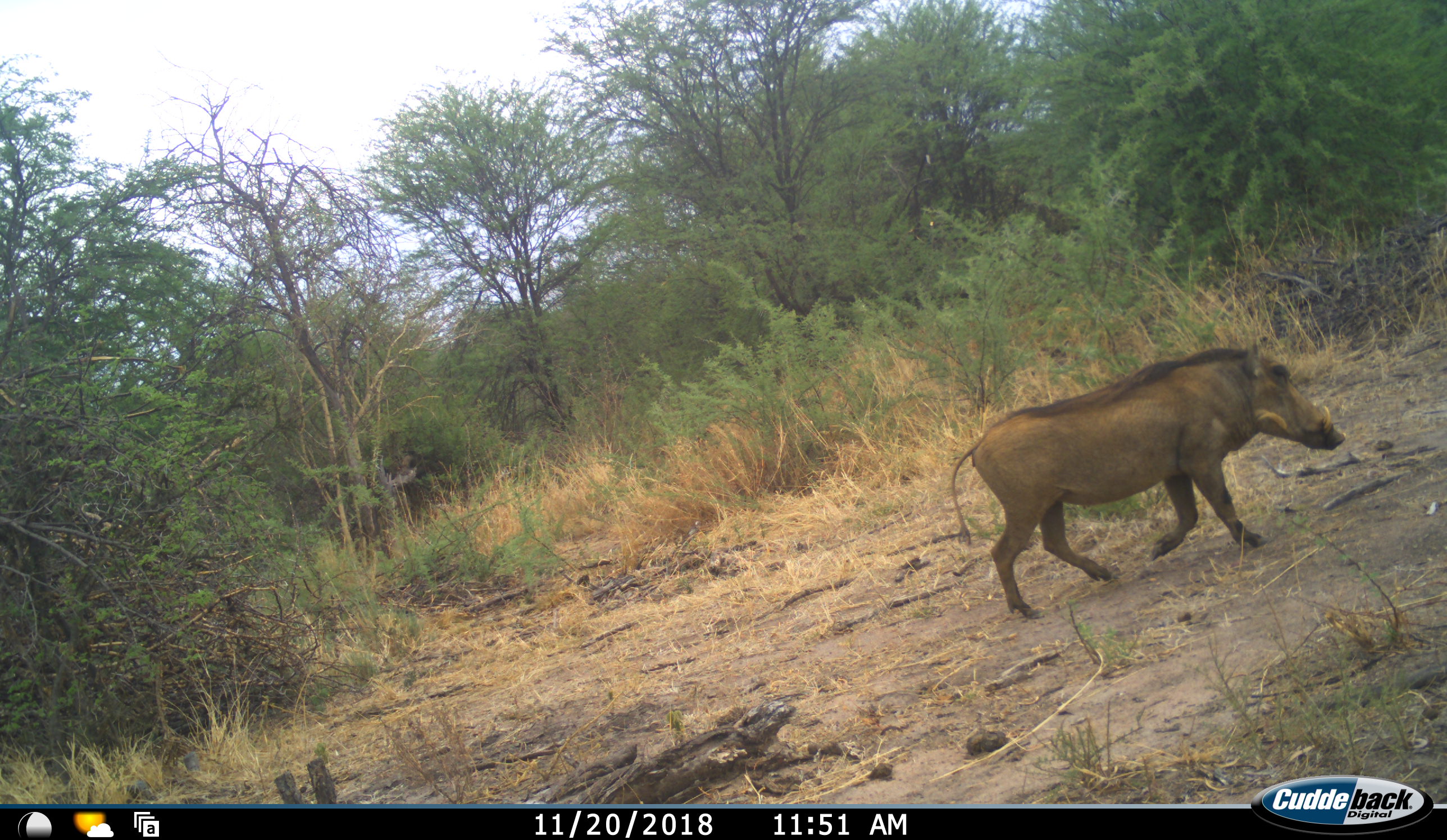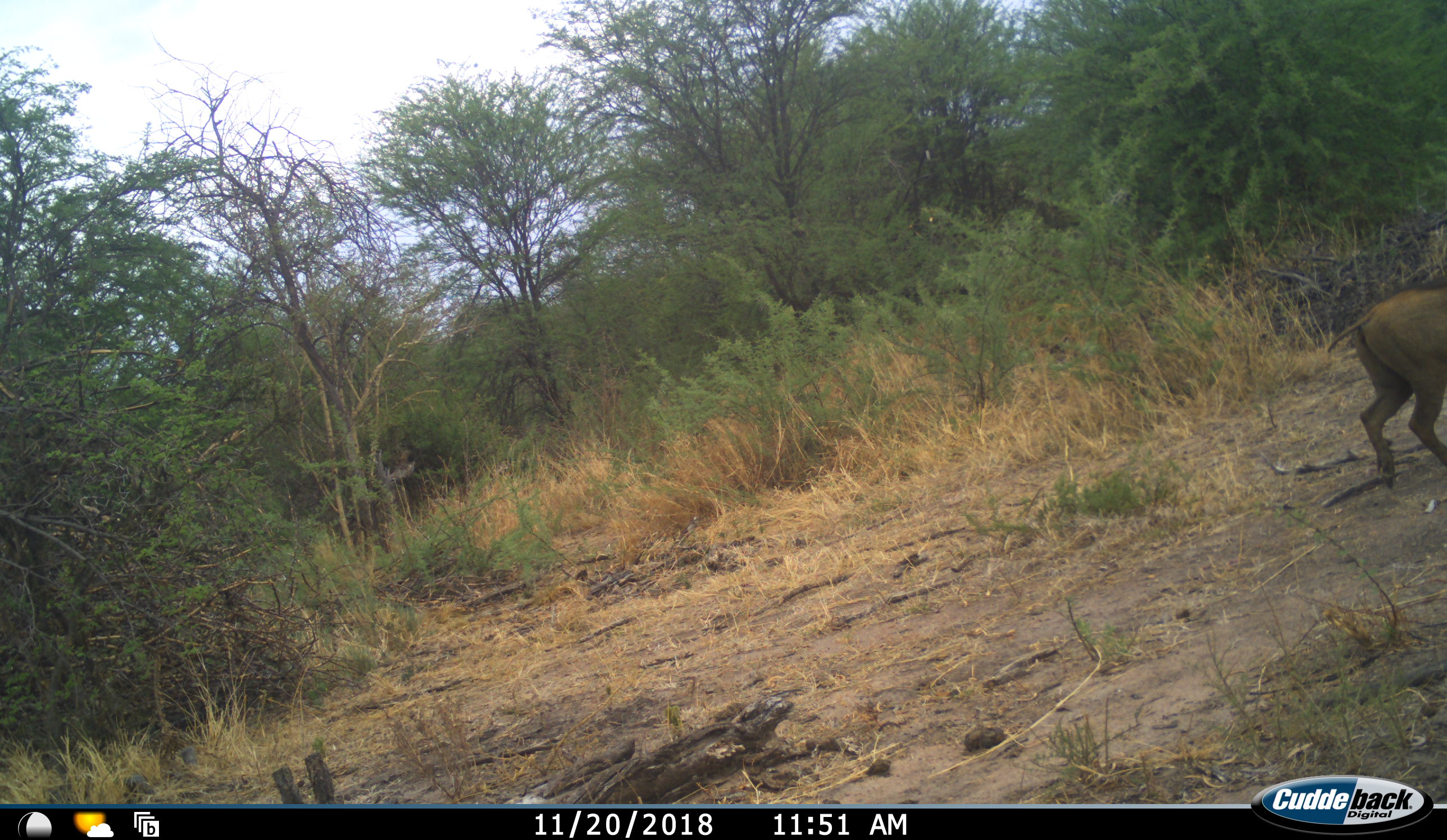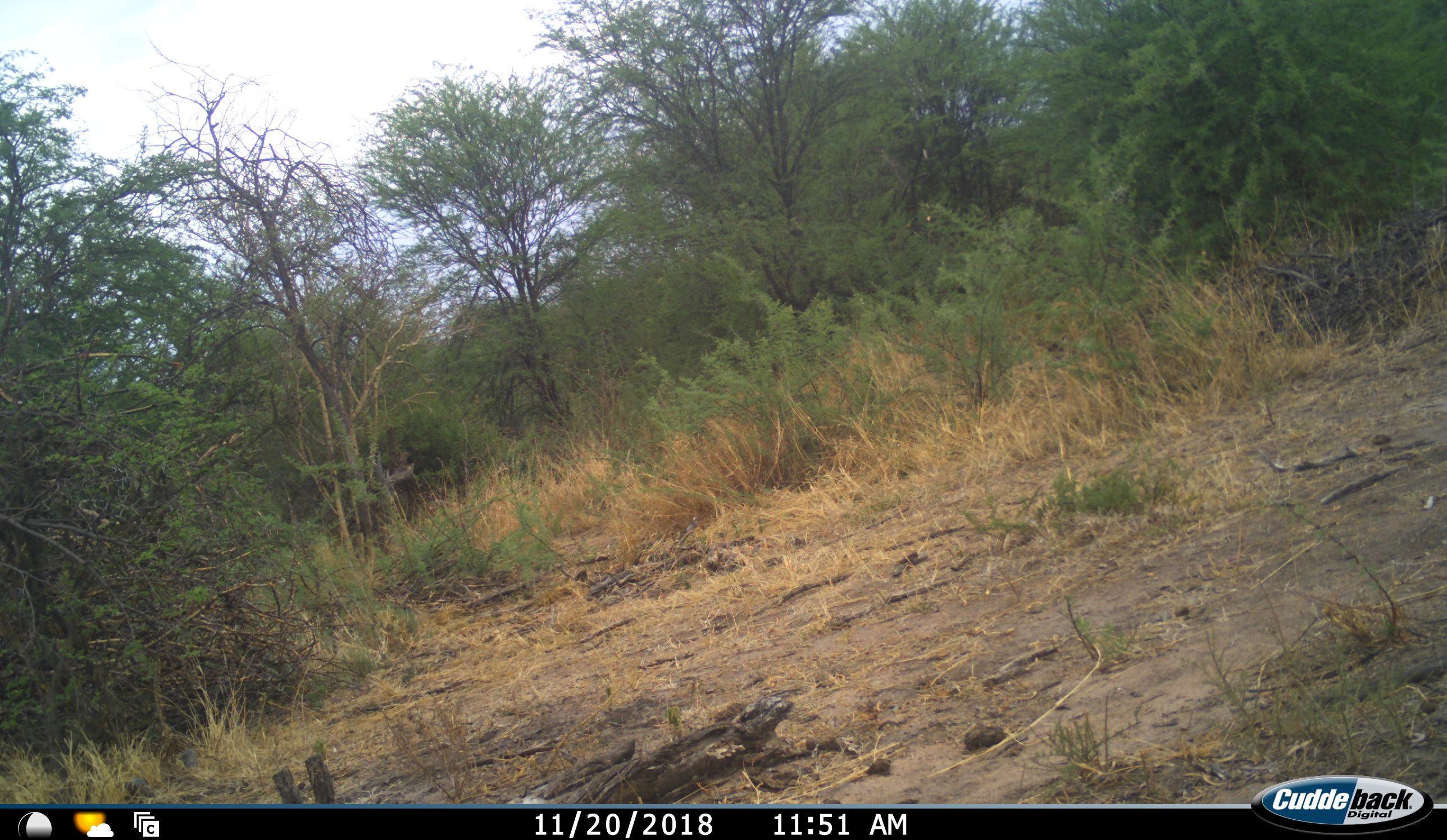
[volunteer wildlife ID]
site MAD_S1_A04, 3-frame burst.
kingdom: Animalia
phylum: Chordata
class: Mammalia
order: Artiodactyla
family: Suidae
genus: Phacochoerus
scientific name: Phacochoerus africanus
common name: warthog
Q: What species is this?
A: Warthog (Phacochoerus africanus).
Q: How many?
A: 1.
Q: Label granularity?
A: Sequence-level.